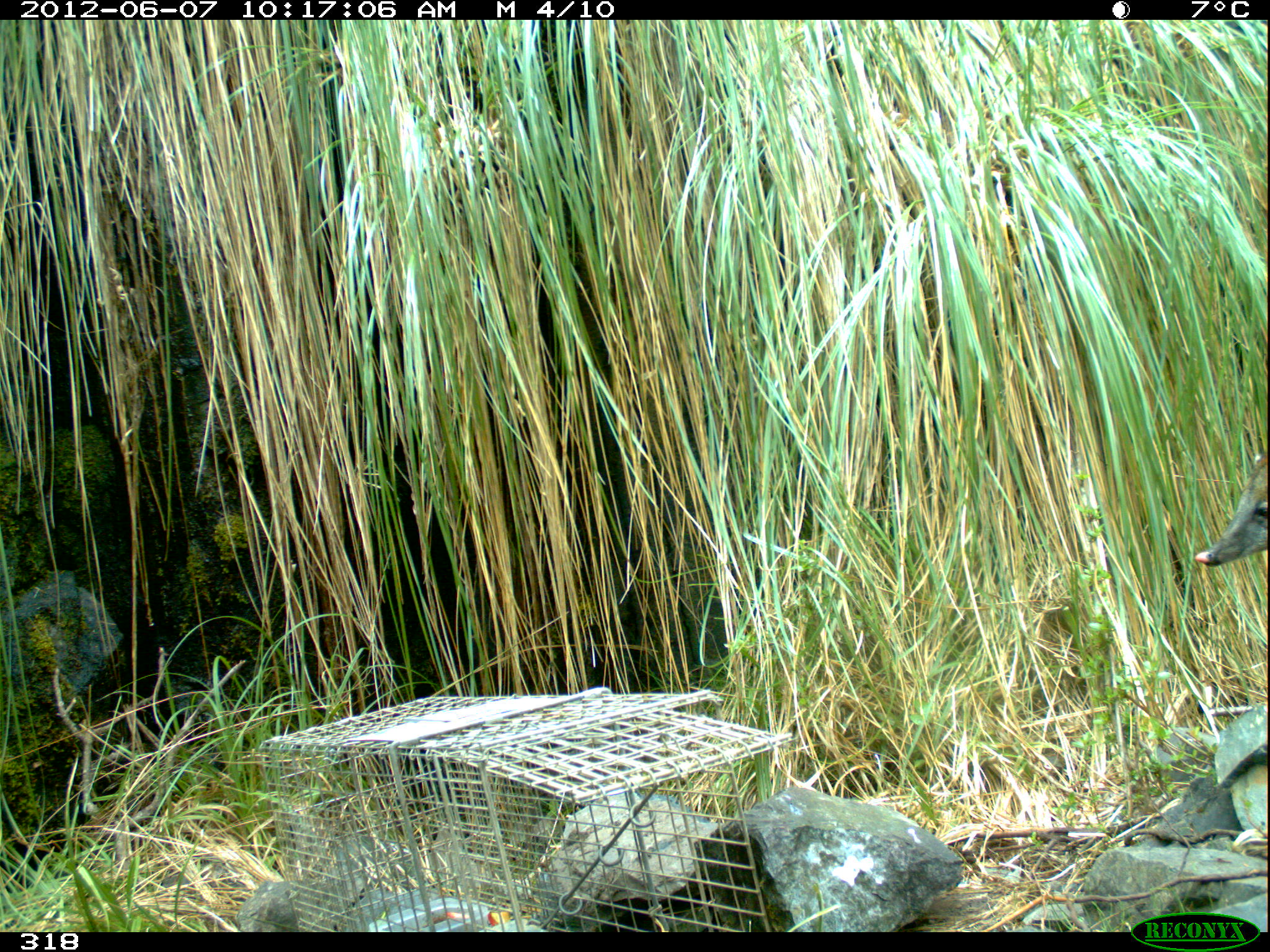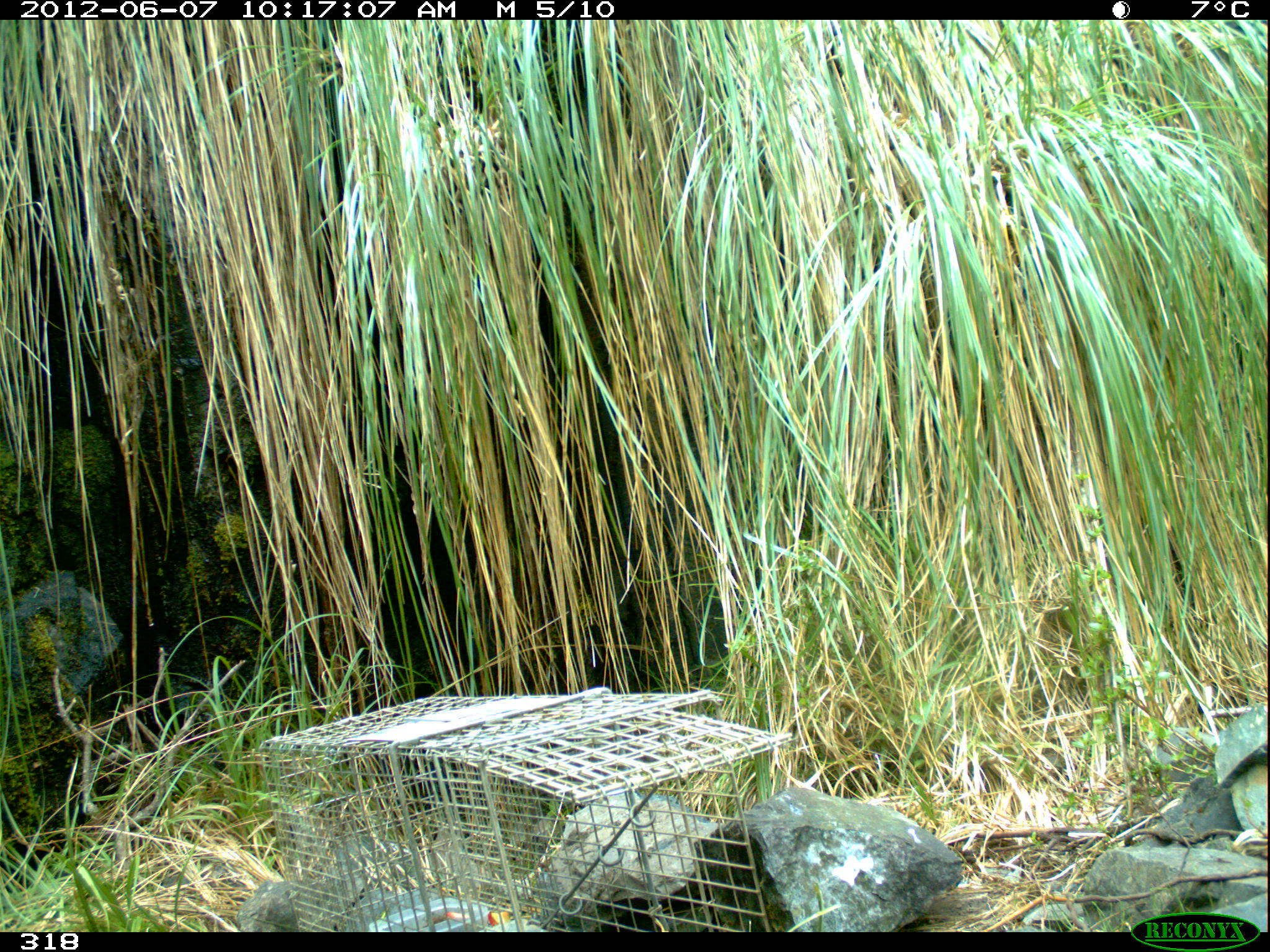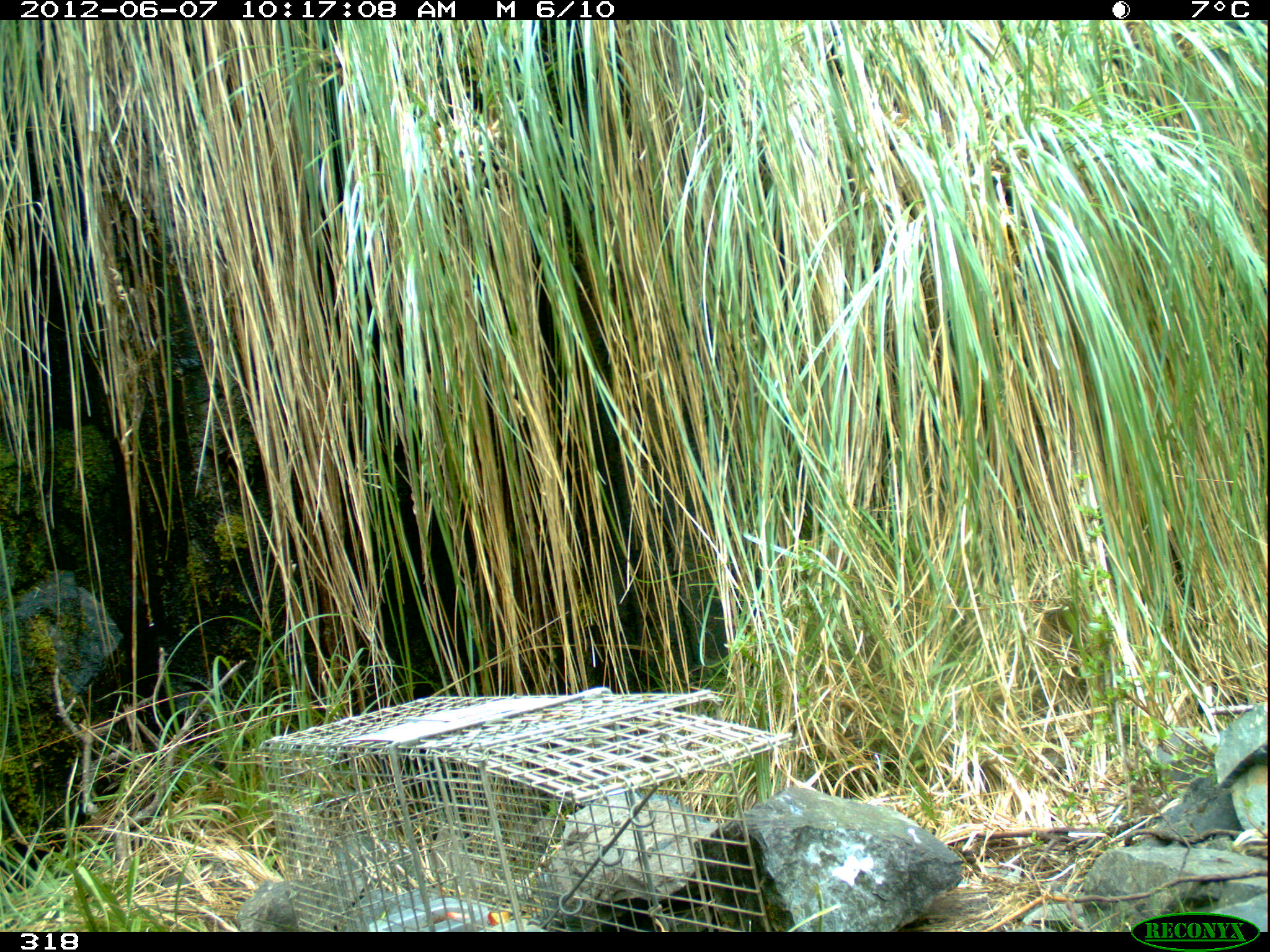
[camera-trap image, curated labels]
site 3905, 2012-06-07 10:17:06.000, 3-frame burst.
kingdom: Animalia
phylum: Chordata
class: Mammalia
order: Carnivora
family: Procyonidae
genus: Nasua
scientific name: Nasua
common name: coatis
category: unknown coati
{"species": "unknown coati (coatis) (Nasua)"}